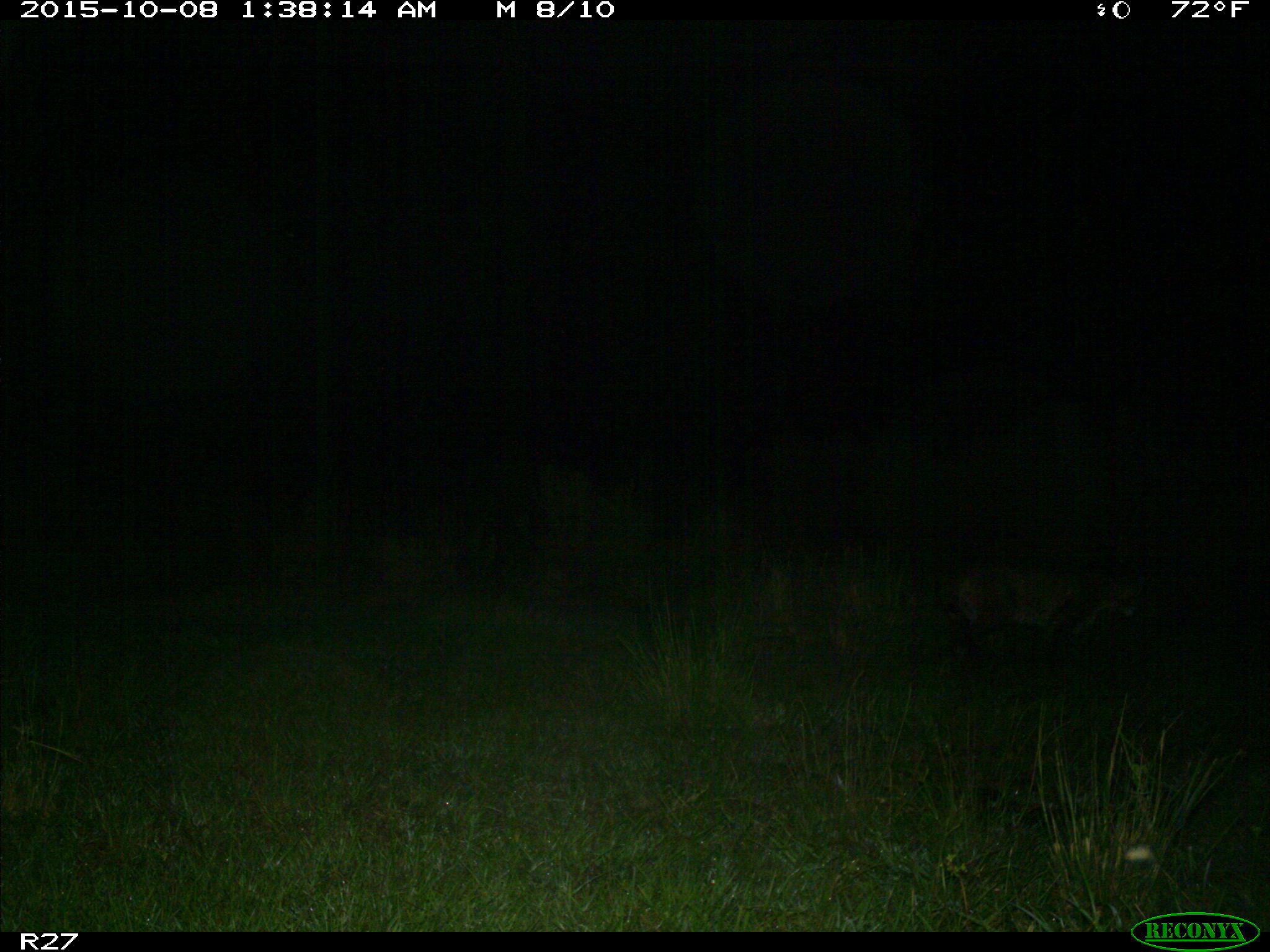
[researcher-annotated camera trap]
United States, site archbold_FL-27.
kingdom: Animalia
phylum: Chordata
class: Mammalia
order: Carnivora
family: Felidae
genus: Lynx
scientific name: Lynx rufus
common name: bobcat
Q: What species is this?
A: Lynx rufus (bobcat).